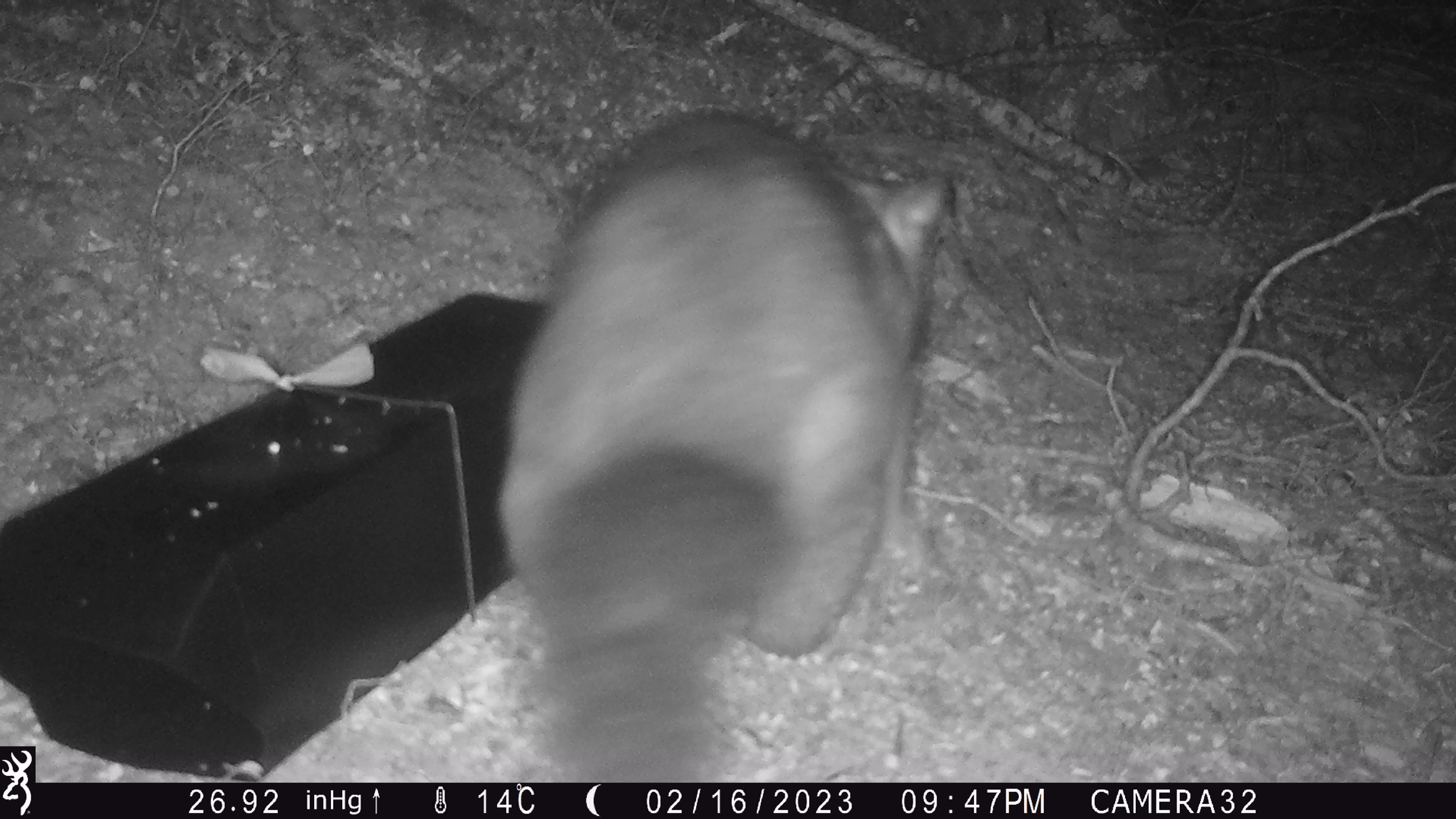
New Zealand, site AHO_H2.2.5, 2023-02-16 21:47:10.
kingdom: Animalia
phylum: Chordata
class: Mammalia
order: Carnivora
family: Mustelidae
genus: Mustela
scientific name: Mustela erminea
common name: stoat